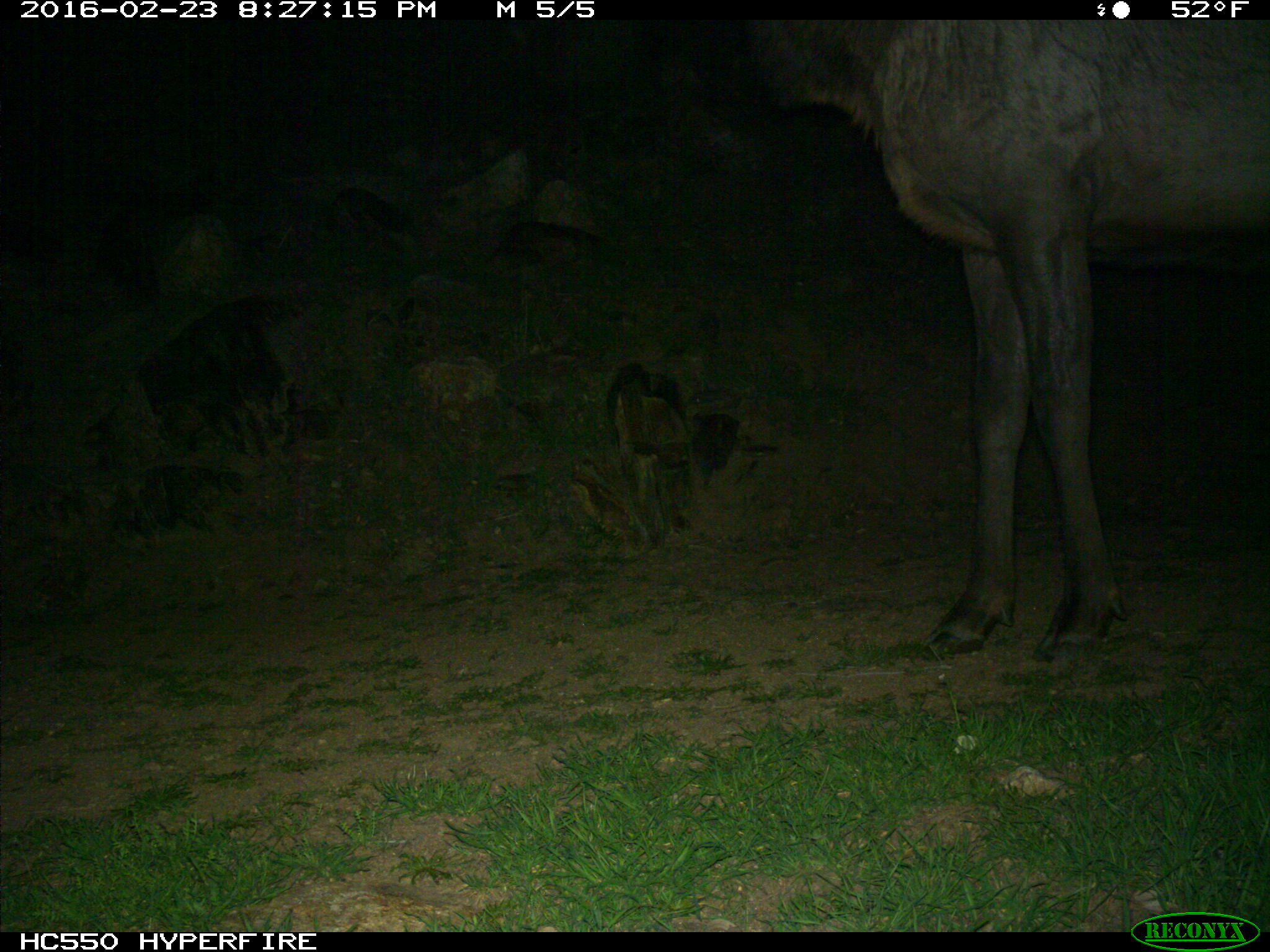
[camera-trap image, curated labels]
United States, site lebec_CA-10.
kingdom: Animalia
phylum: Chordata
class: Mammalia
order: Artiodactyla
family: Cervidae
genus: Cervus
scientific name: Cervus canadensis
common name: elk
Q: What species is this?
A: Cervus canadensis (elk).